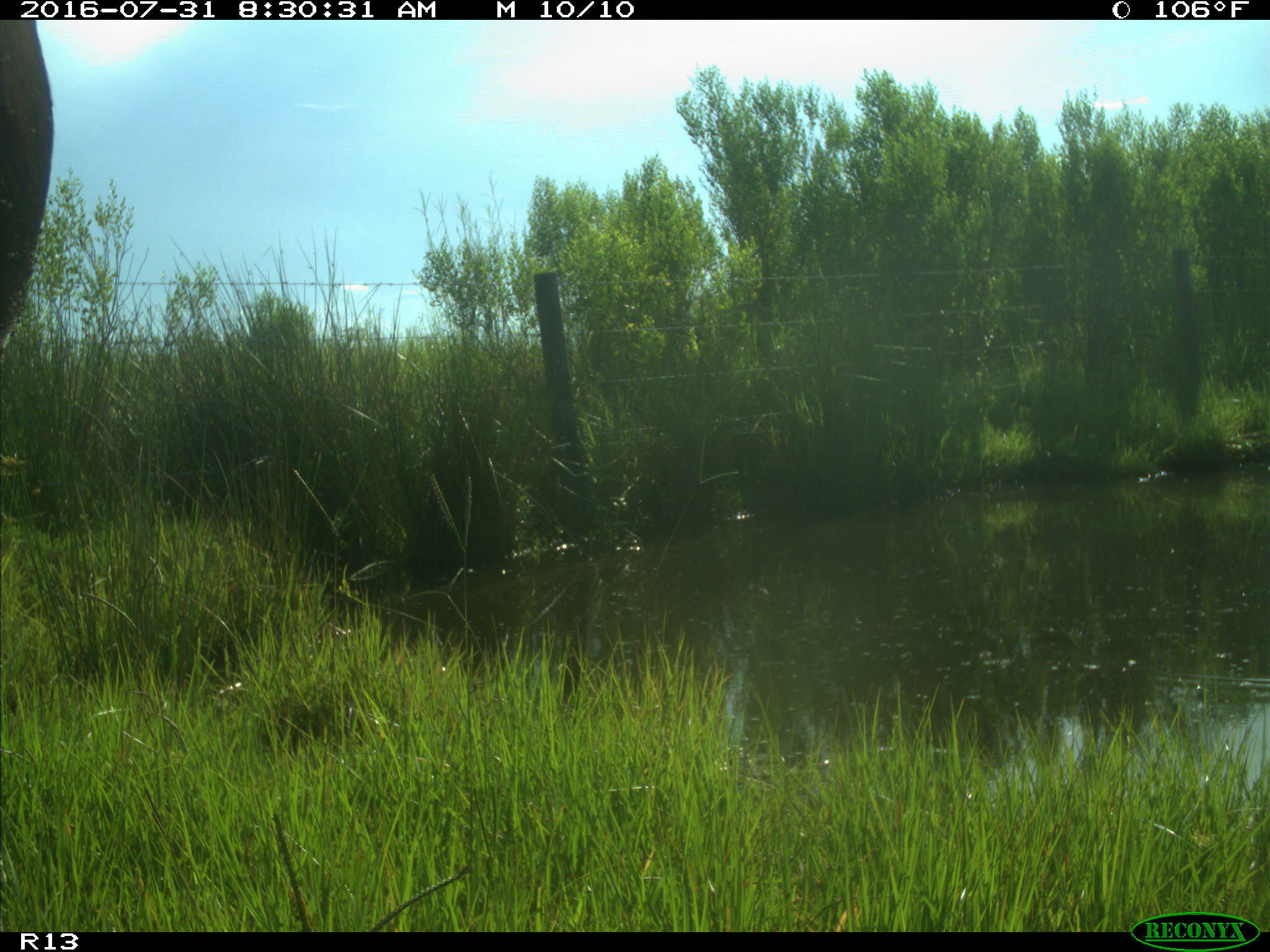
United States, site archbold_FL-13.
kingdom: Animalia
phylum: Chordata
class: Mammalia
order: Artiodactyla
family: Bovidae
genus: Bos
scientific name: Bos taurus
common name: domestic cow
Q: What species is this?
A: Bos taurus (domestic cow).